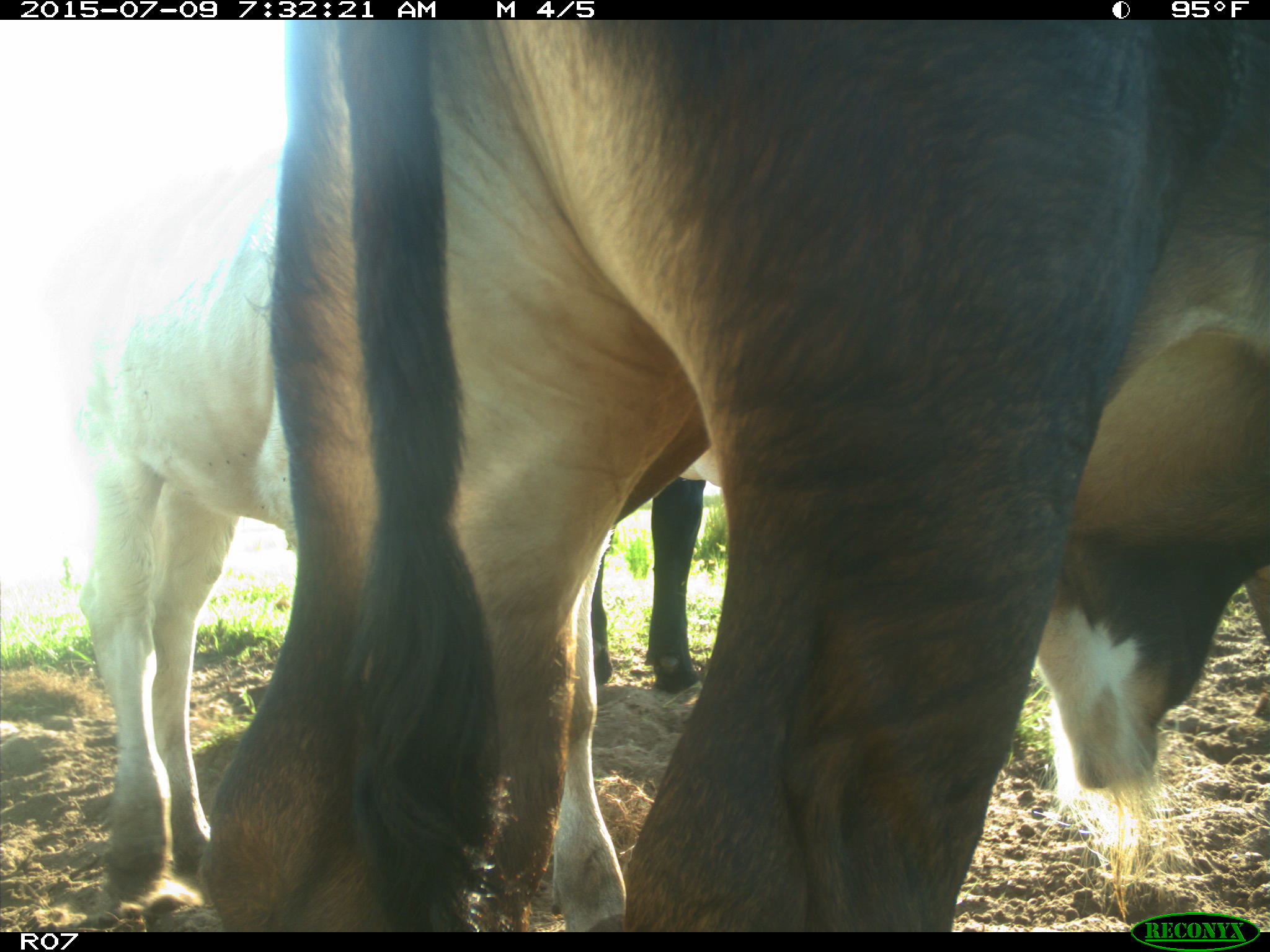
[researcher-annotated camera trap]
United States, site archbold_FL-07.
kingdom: Animalia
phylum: Chordata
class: Mammalia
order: Artiodactyla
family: Bovidae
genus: Bos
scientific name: Bos taurus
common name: domestic cow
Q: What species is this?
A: Bos taurus (domestic cow).